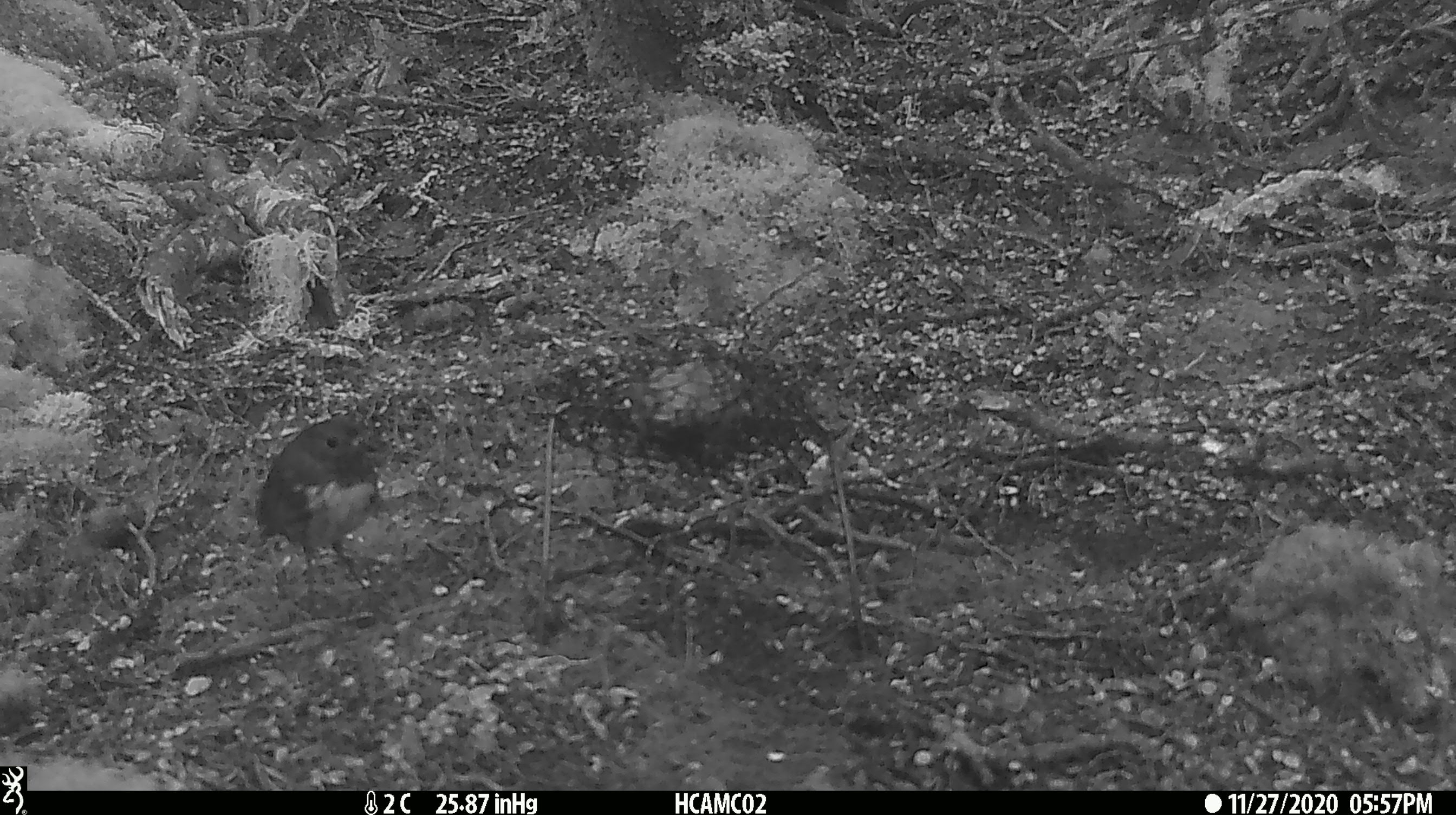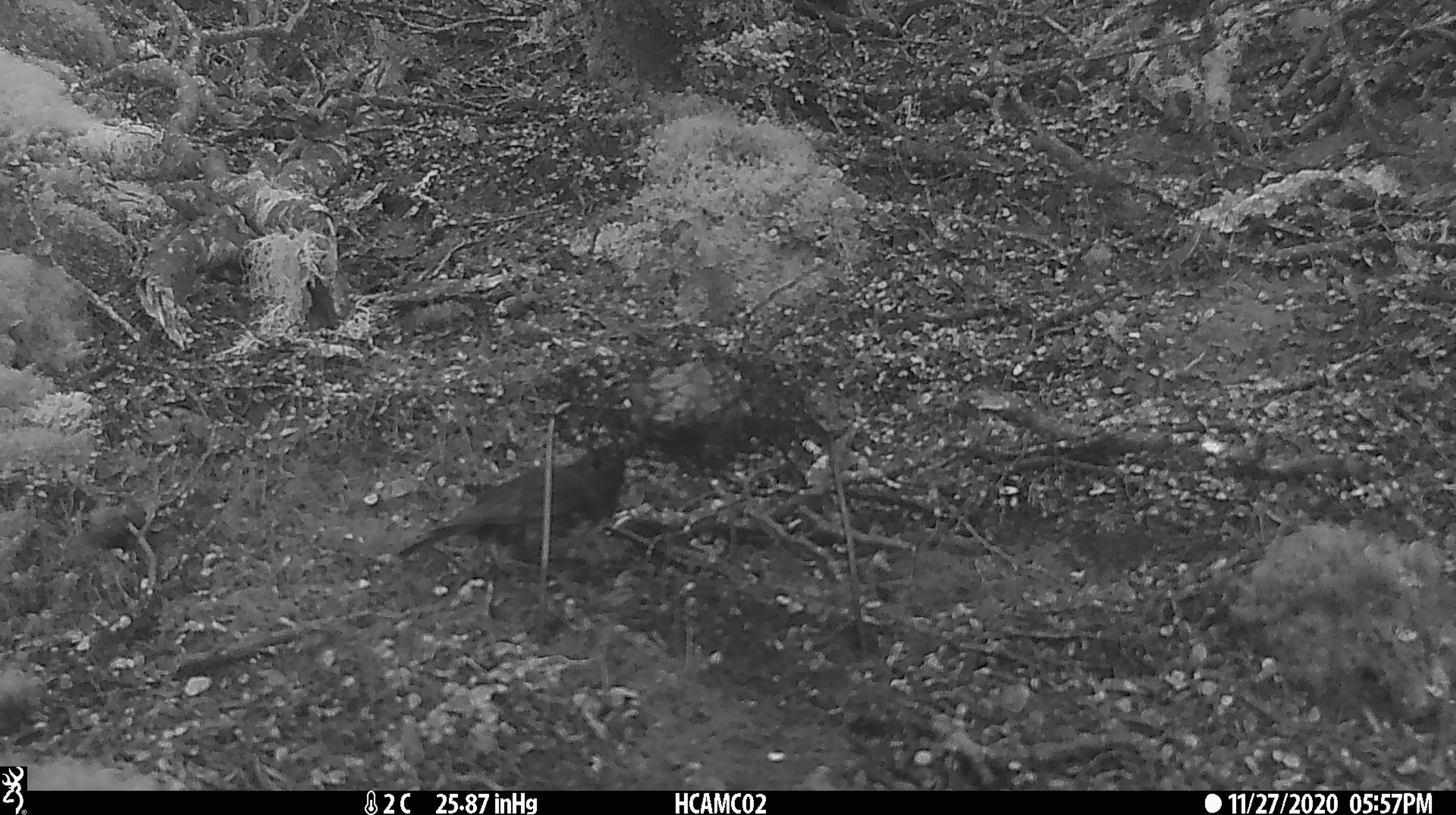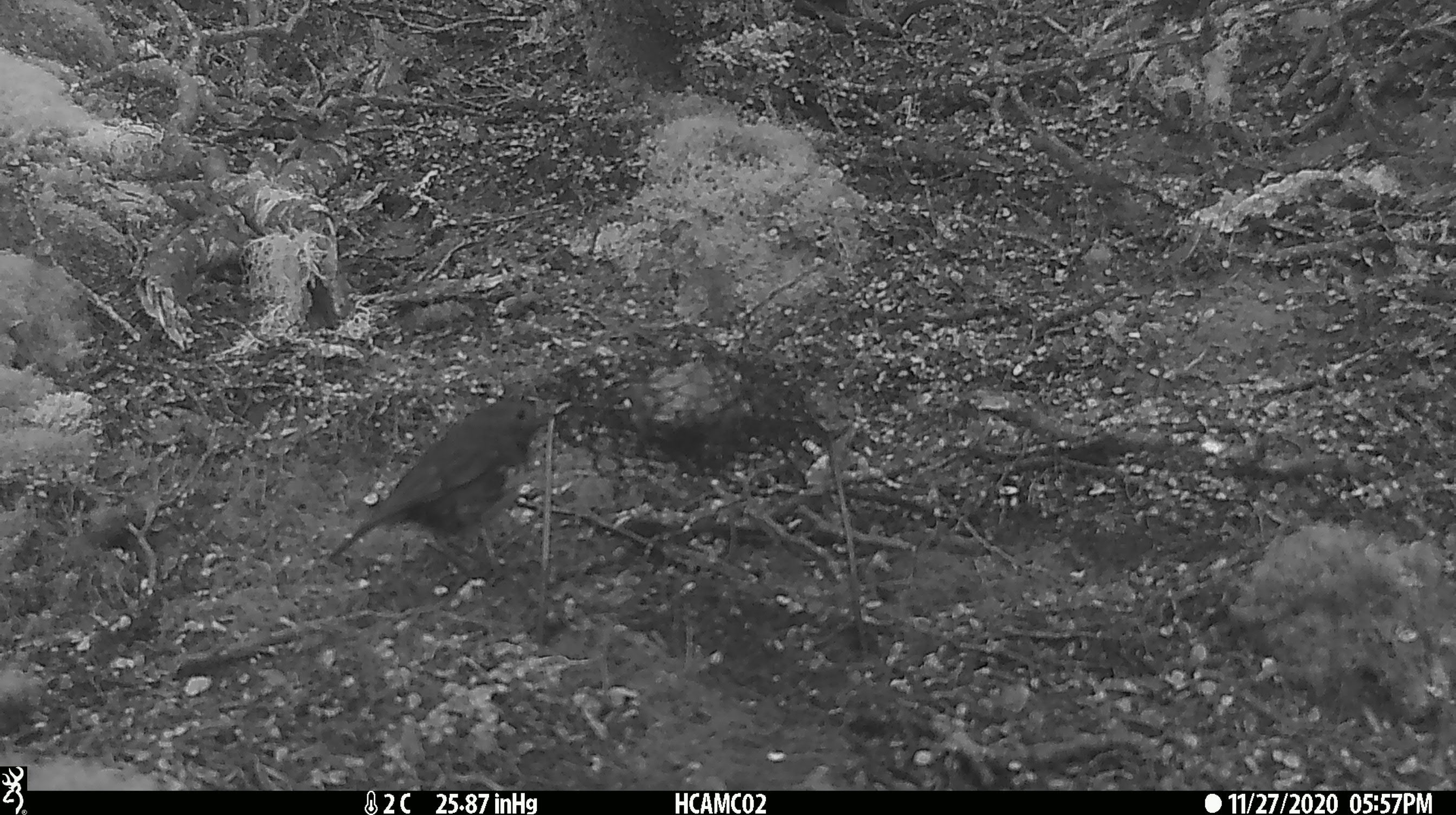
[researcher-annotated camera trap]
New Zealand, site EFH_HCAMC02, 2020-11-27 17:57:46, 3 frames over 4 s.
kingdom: Animalia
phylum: Chordata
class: Aves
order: Passeriformes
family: Petroicidae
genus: Petroica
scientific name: Petroica australis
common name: new zealand robin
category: robin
Robin (new zealand robin) (Petroica australis).